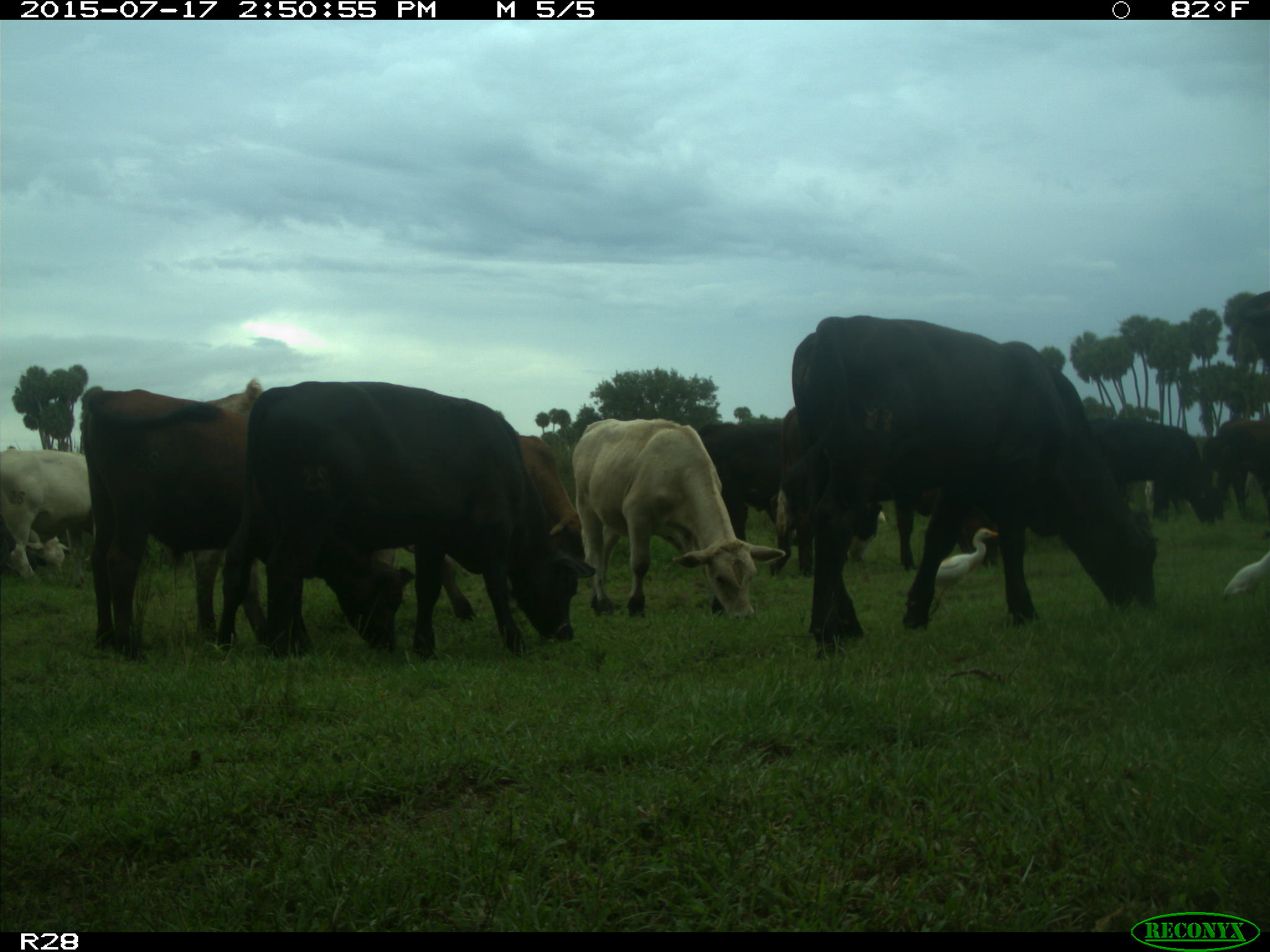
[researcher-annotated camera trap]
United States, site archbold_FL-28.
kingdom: Animalia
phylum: Chordata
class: Mammalia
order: Artiodactyla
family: Bovidae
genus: Bos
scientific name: Bos taurus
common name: domestic cow